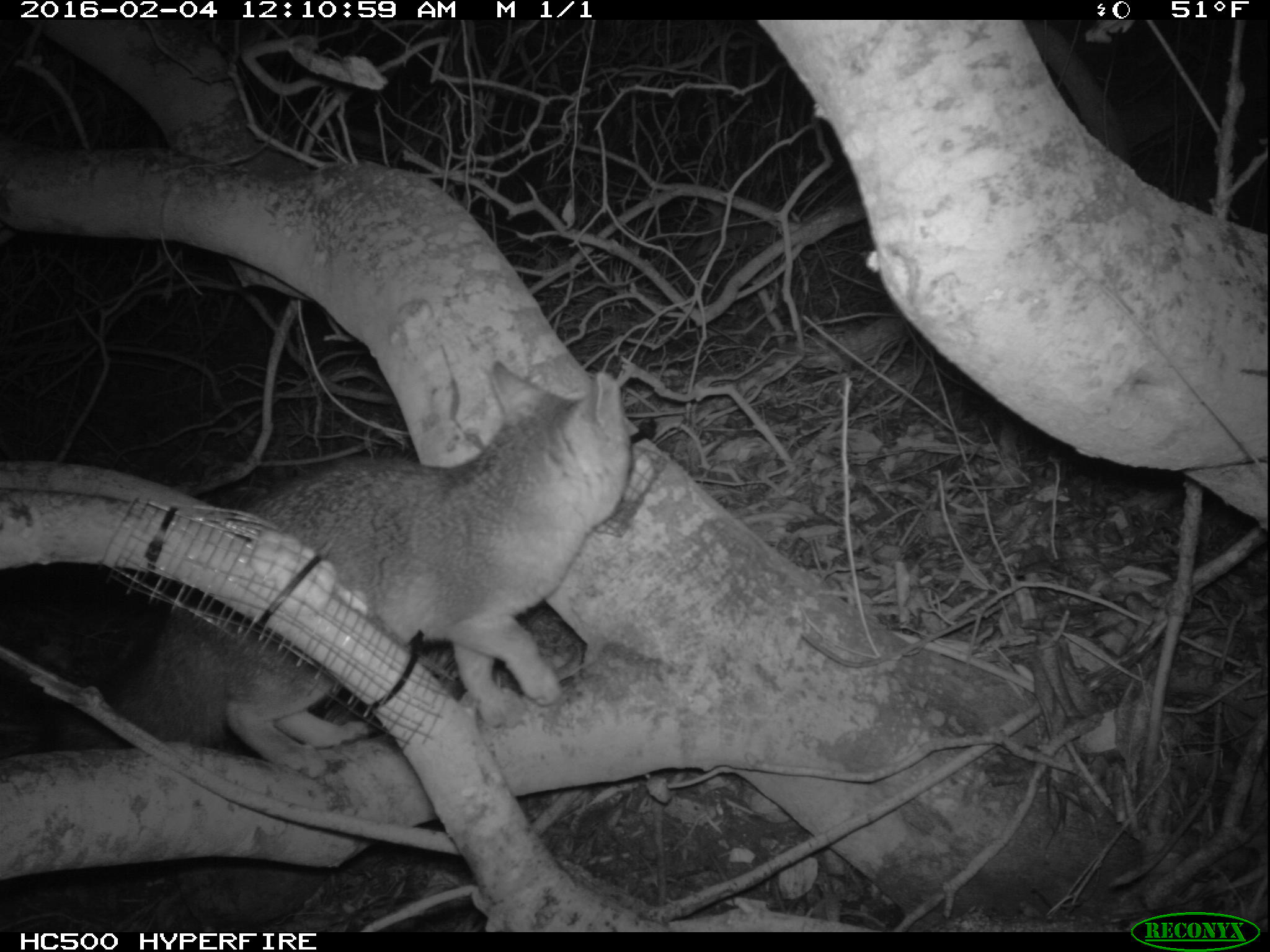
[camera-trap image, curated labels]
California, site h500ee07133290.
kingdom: Animalia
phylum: Chordata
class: Mammalia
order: Carnivora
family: Canidae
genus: Urocyon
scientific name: Urocyon littoralis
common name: island fox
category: fox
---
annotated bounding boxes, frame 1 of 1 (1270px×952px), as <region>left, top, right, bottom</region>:
fox: <region>38, 361, 631, 778</region>